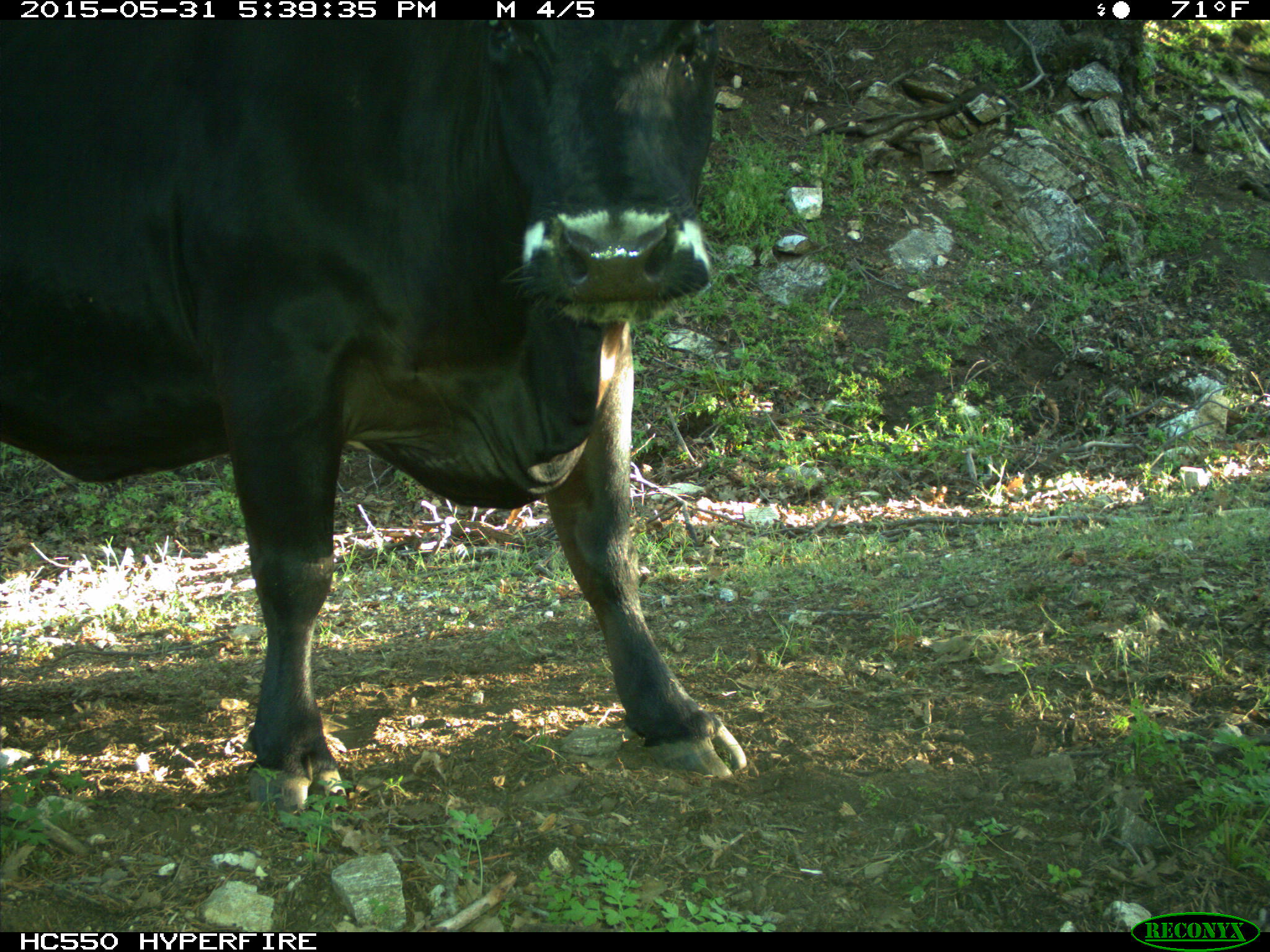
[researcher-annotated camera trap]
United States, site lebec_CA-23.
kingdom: Animalia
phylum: Chordata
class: Mammalia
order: Artiodactyla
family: Bovidae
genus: Bos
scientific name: Bos taurus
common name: domestic cow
Bos taurus (domestic cow).